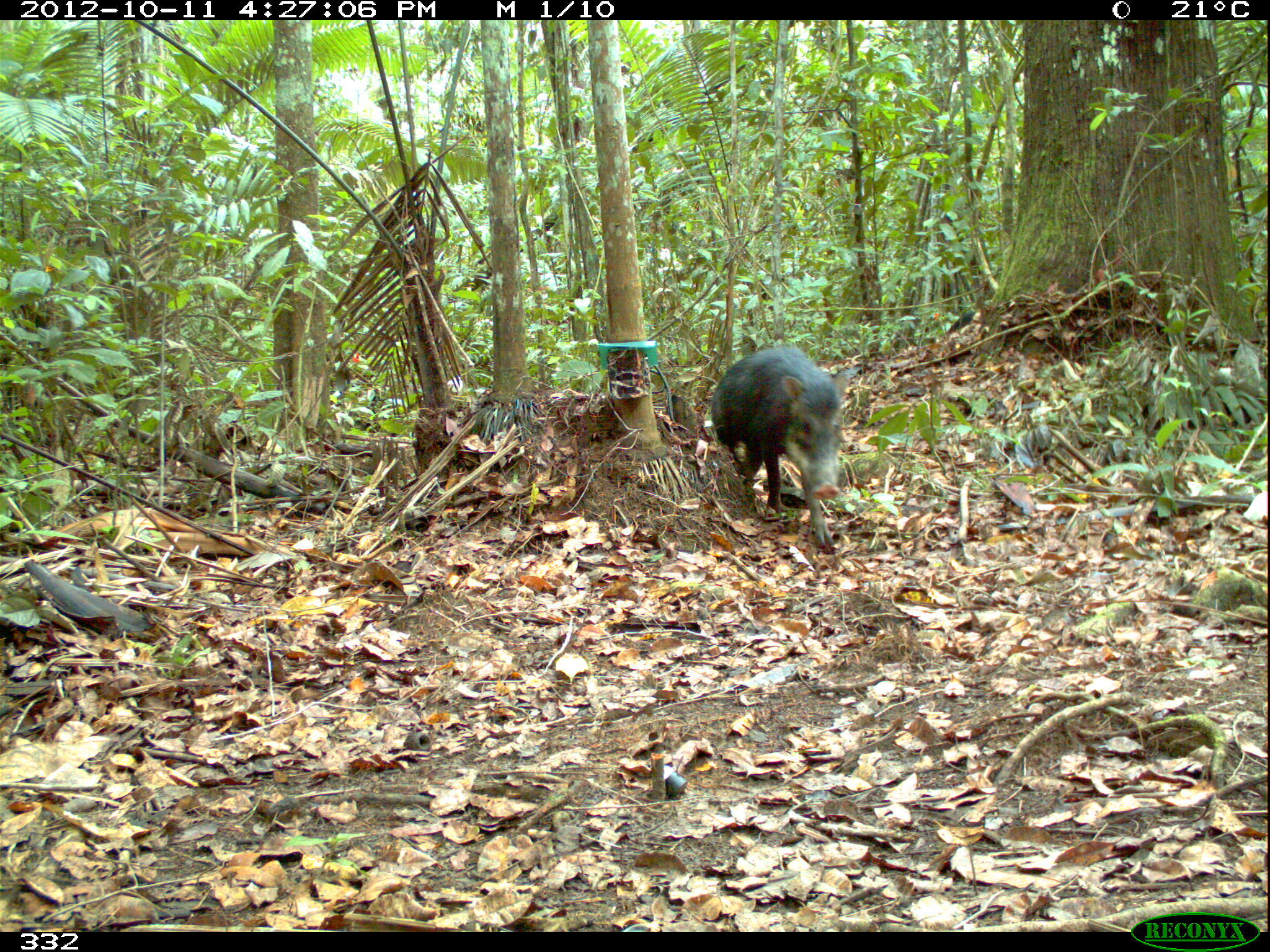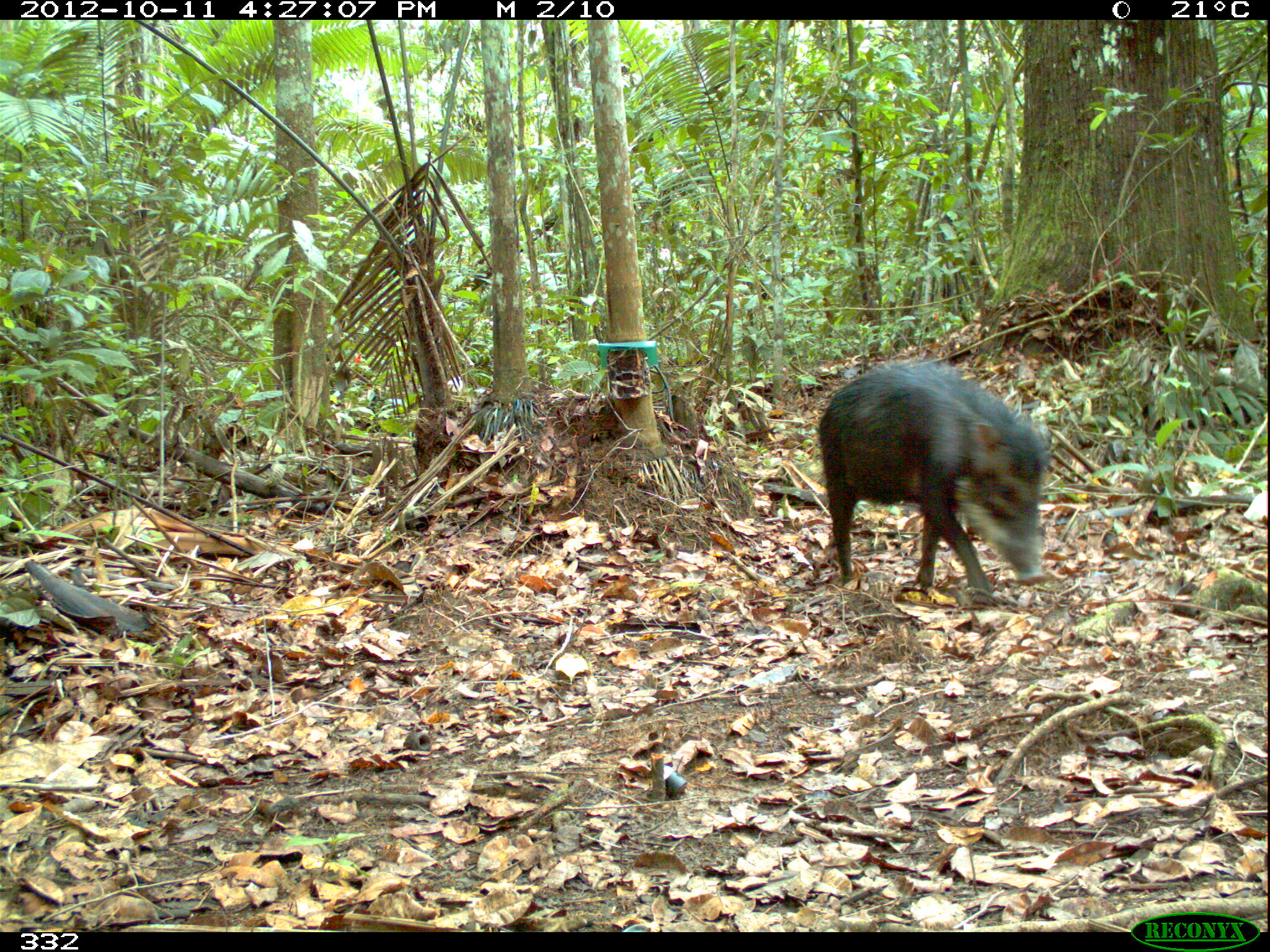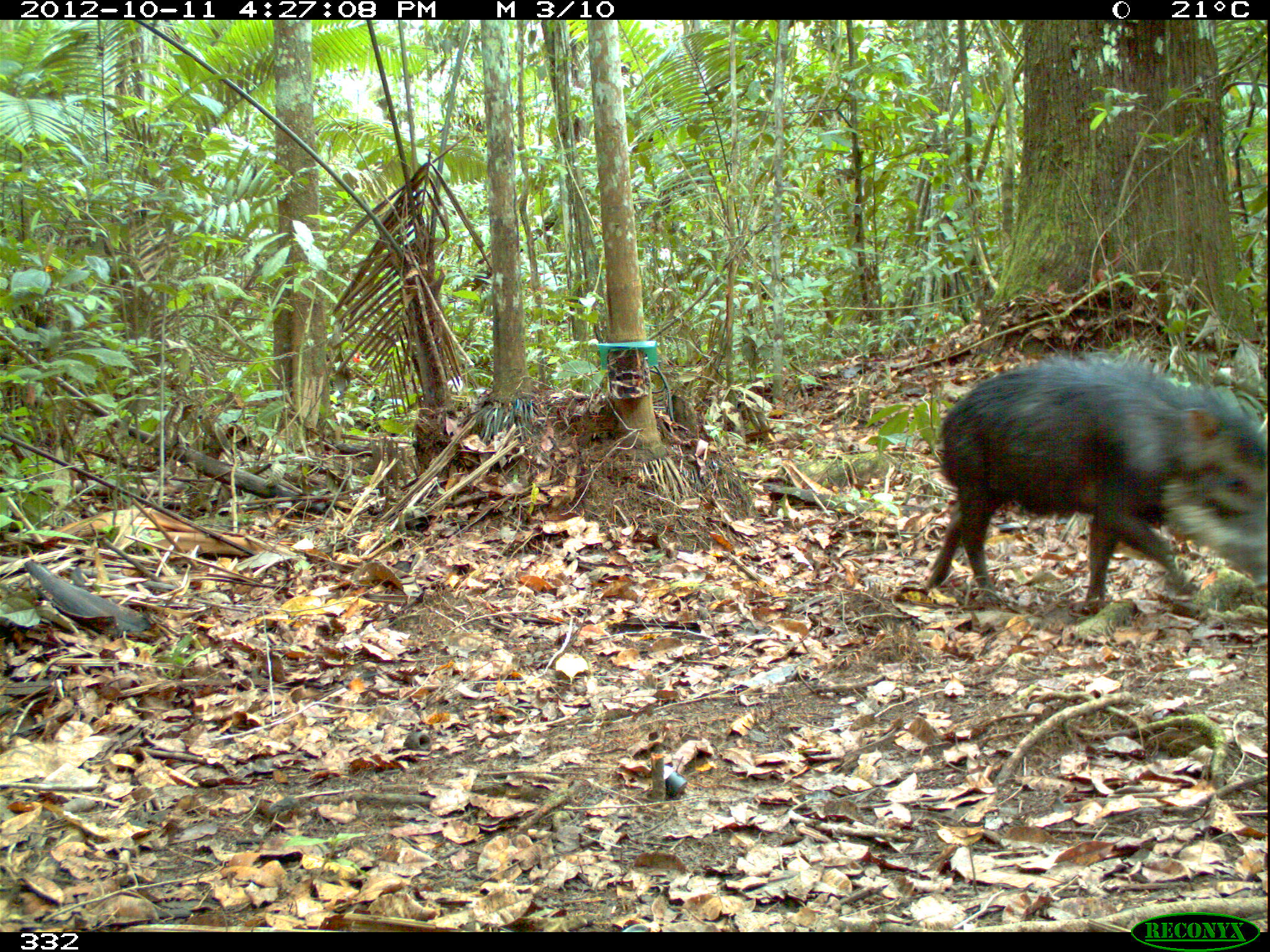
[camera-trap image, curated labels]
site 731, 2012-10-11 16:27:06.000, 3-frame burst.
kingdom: Animalia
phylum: Chordata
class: Mammalia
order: Artiodactyla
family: Tayassuidae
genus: Tayassu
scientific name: Tayassu pecari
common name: white-lipped peccary